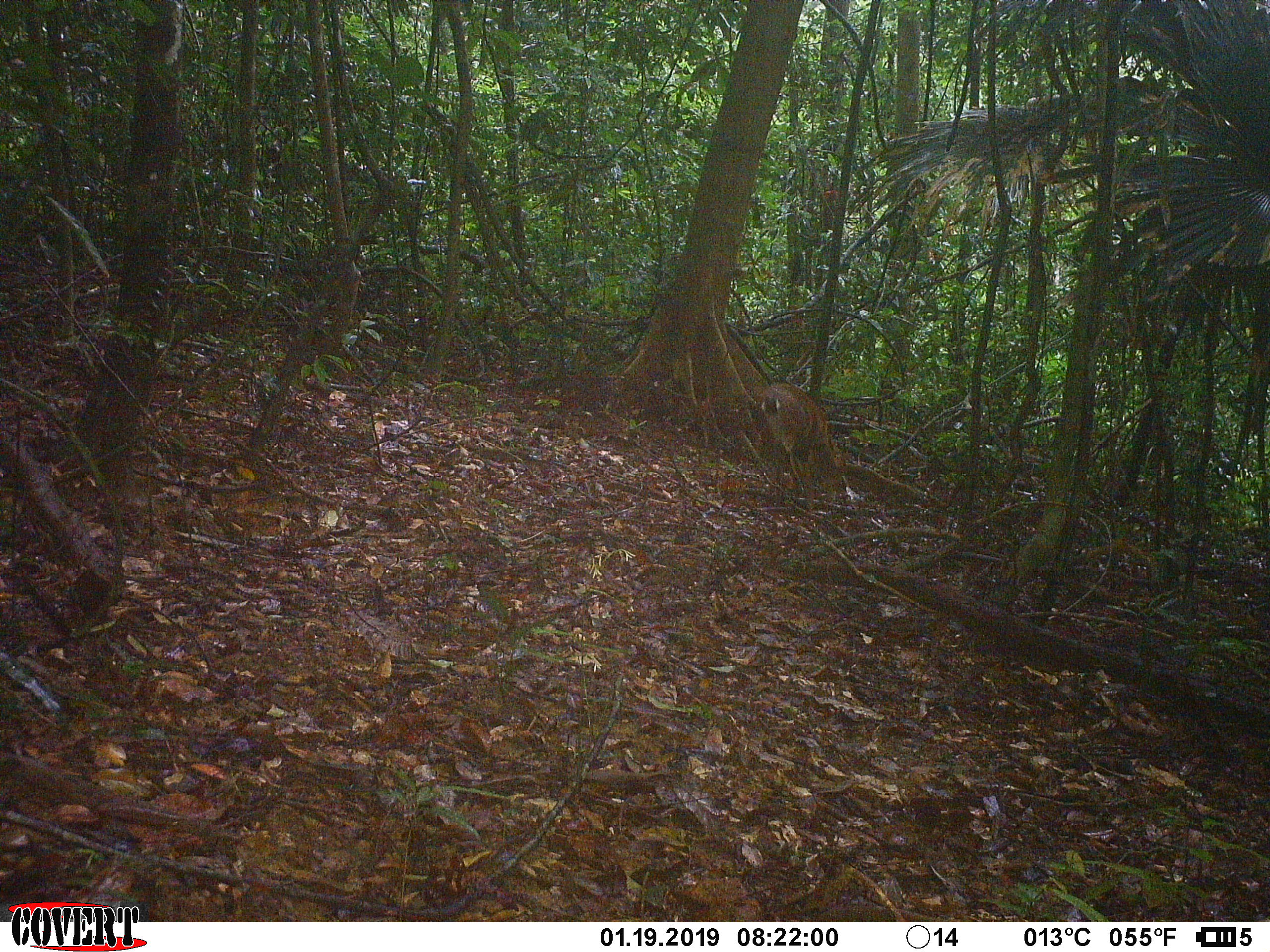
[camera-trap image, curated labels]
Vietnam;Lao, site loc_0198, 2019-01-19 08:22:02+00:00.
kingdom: Animalia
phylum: Chordata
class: Mammalia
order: Artiodactyla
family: Cervidae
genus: Muntiacus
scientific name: Muntiacus vuquangensis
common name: large-antlered muntjac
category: large antlered muntjac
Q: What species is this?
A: Large antlered muntjac (large-antlered muntjac) (Muntiacus vuquangensis).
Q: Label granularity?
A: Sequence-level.